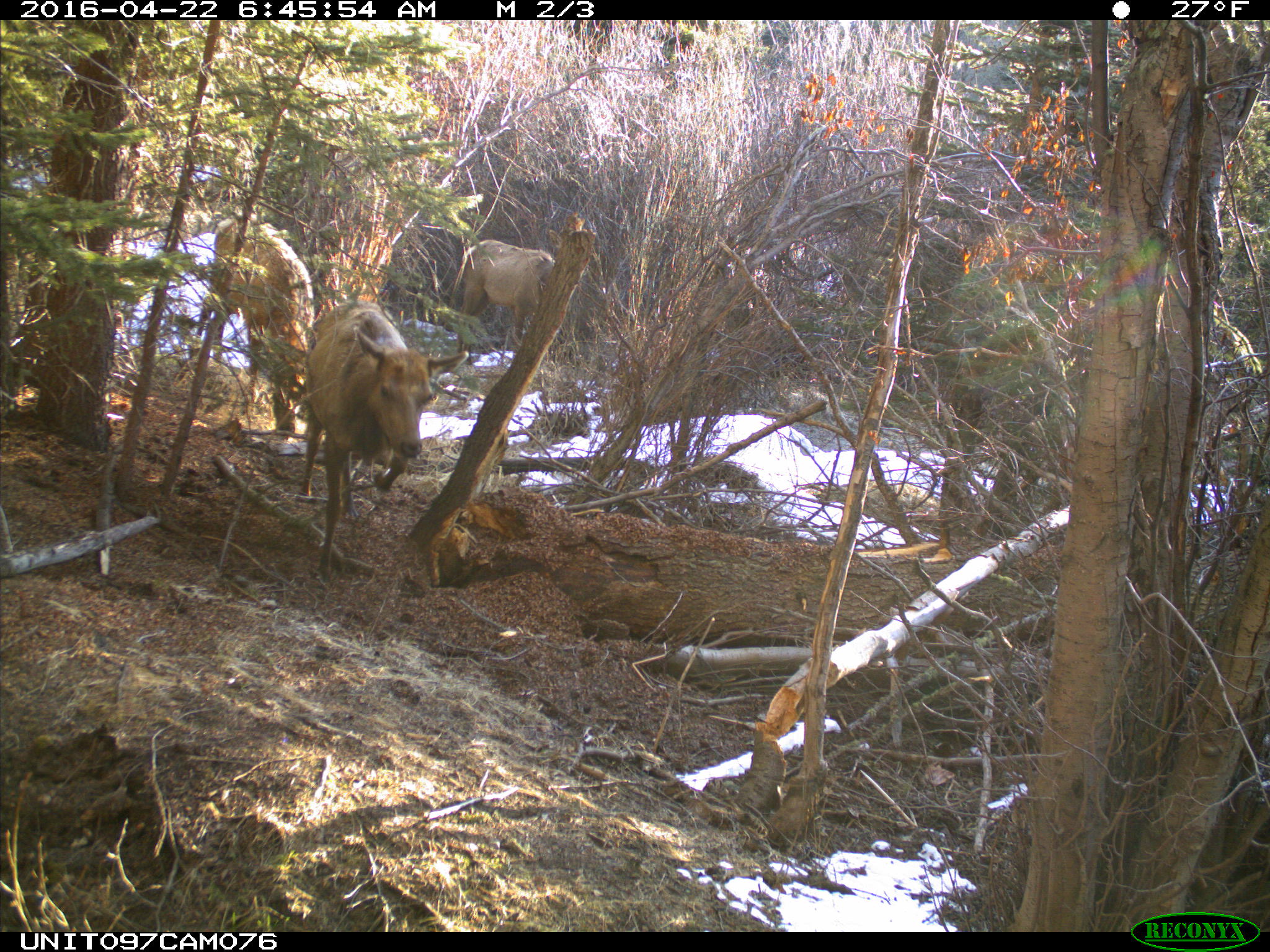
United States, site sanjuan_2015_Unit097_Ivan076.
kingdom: Animalia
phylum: Chordata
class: Mammalia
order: Artiodactyla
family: Cervidae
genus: Cervus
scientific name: Cervus elaphus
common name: red deer